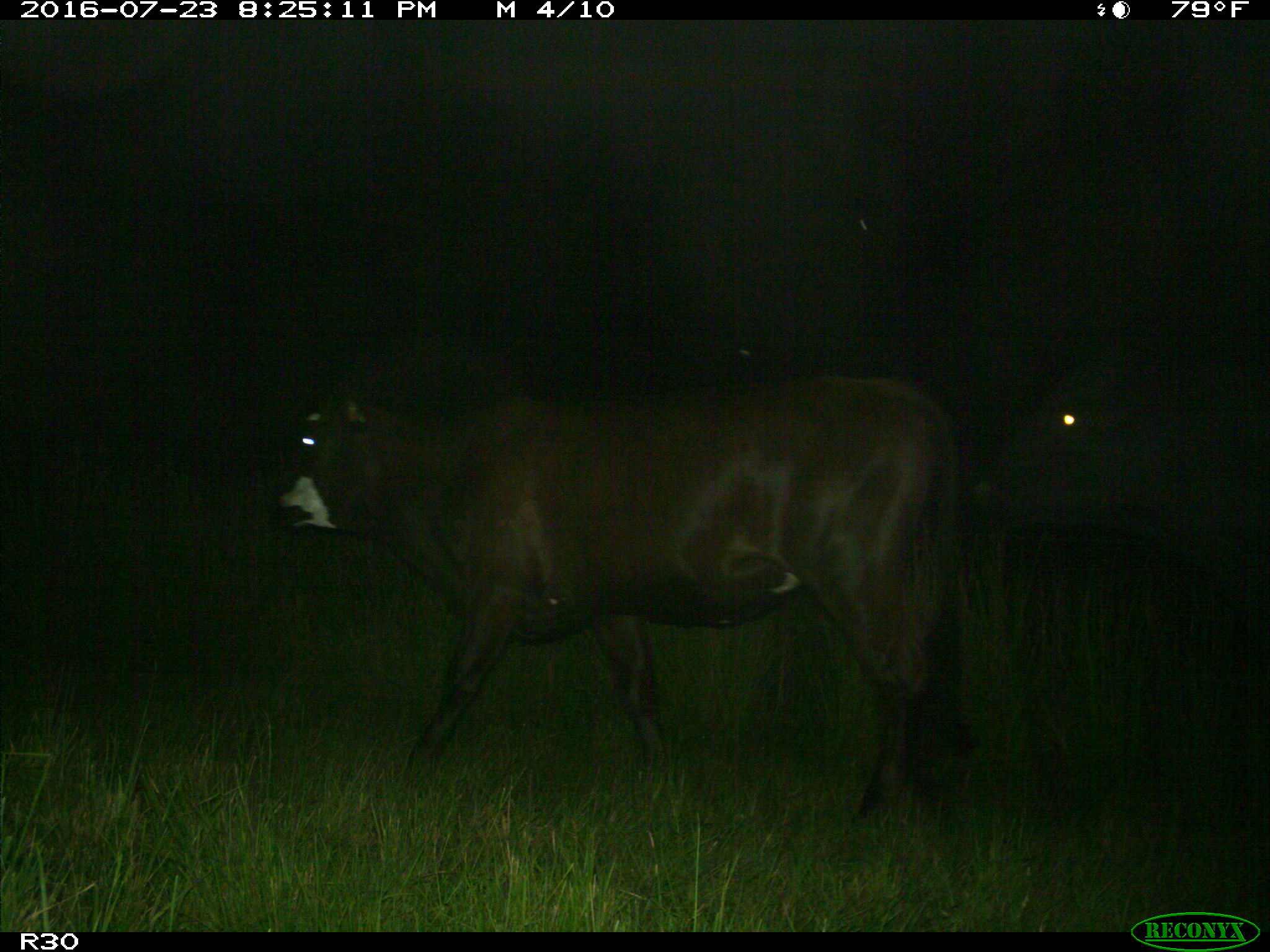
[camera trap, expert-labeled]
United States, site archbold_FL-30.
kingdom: Animalia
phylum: Chordata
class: Mammalia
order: Artiodactyla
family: Bovidae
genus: Bos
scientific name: Bos taurus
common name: domestic cow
Bos taurus (domestic cow).